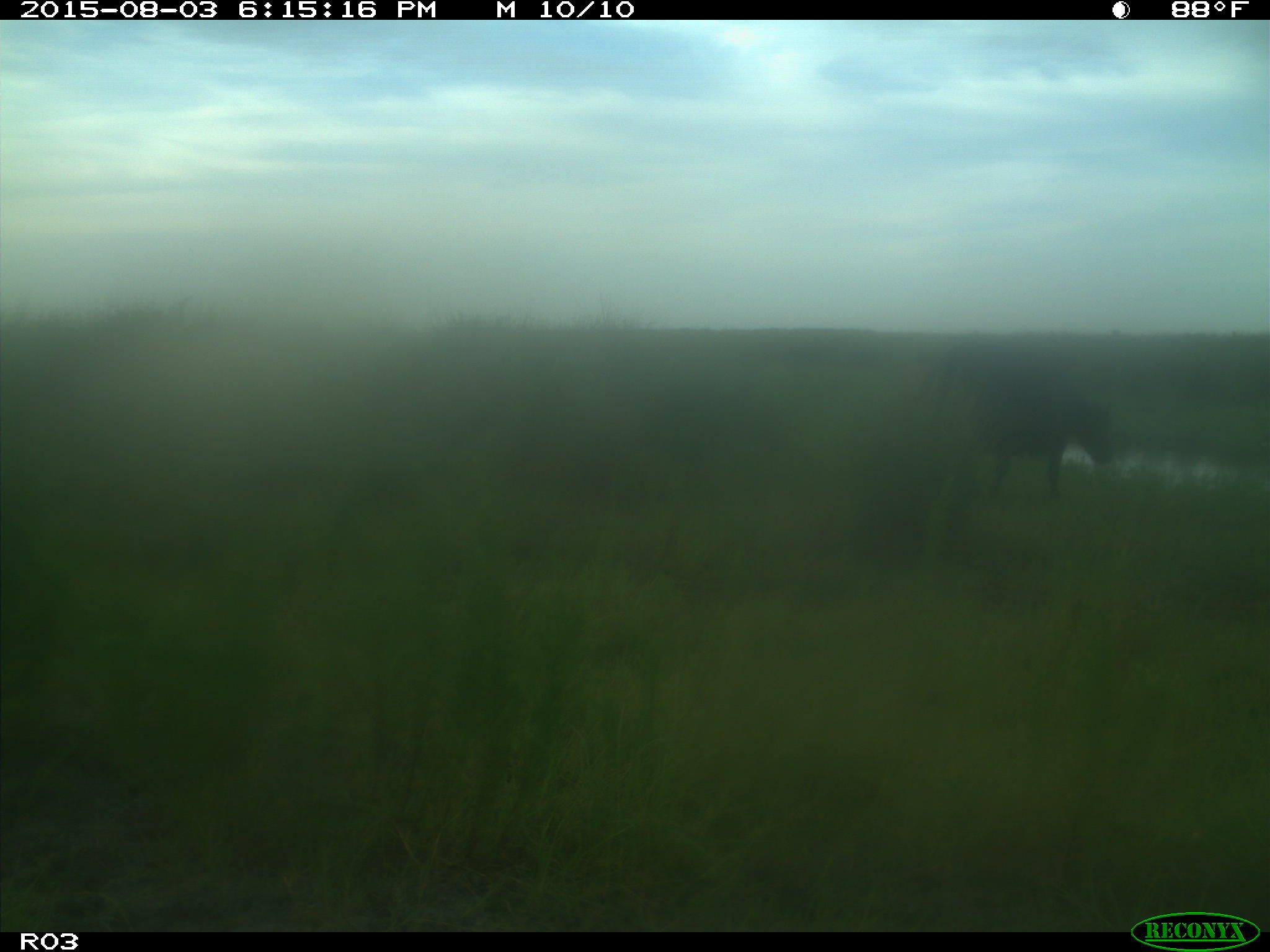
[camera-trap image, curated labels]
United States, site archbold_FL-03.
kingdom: Animalia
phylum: Chordata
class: Mammalia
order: Artiodactyla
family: Bovidae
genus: Bos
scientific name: Bos taurus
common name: domestic cow